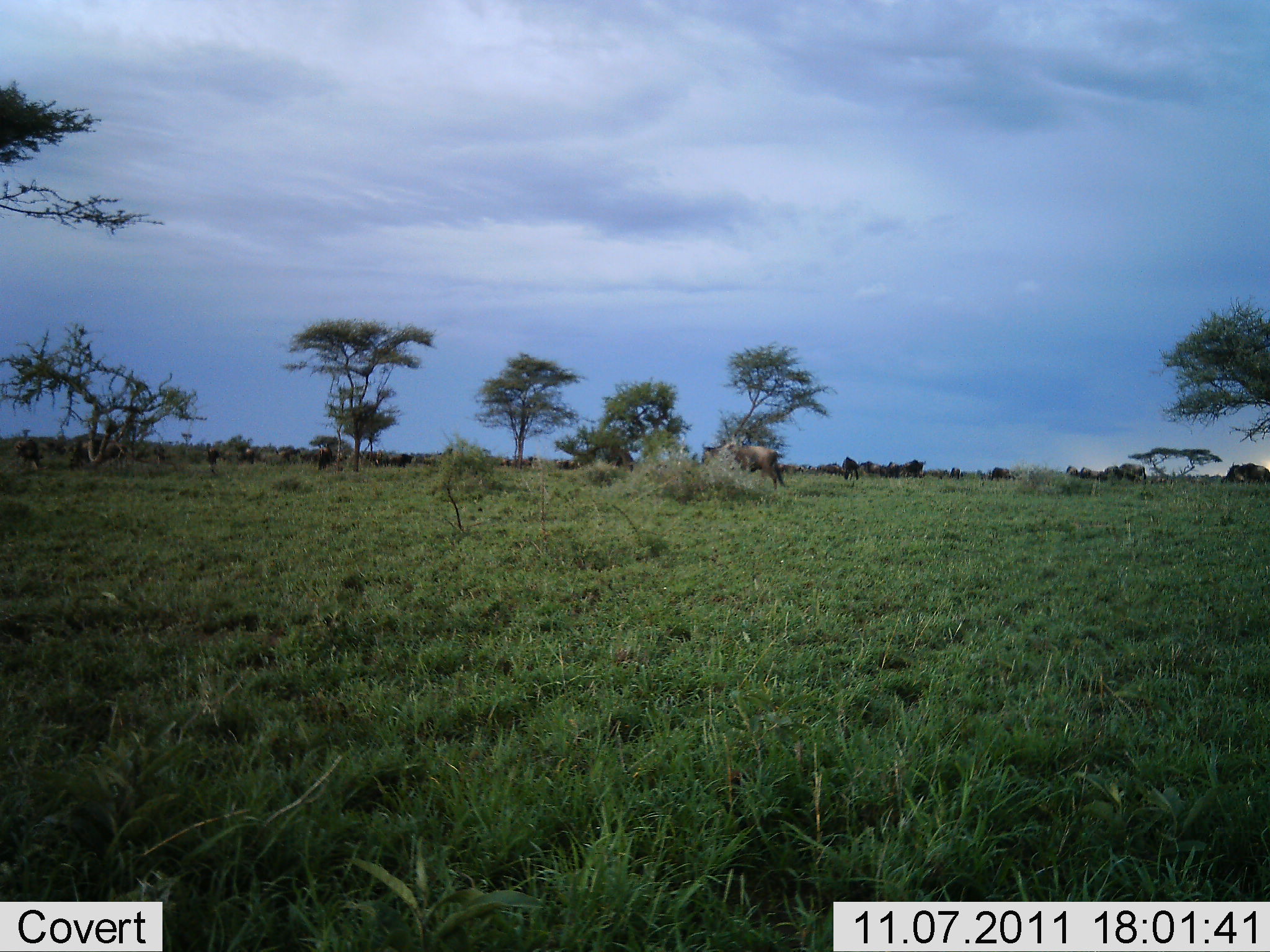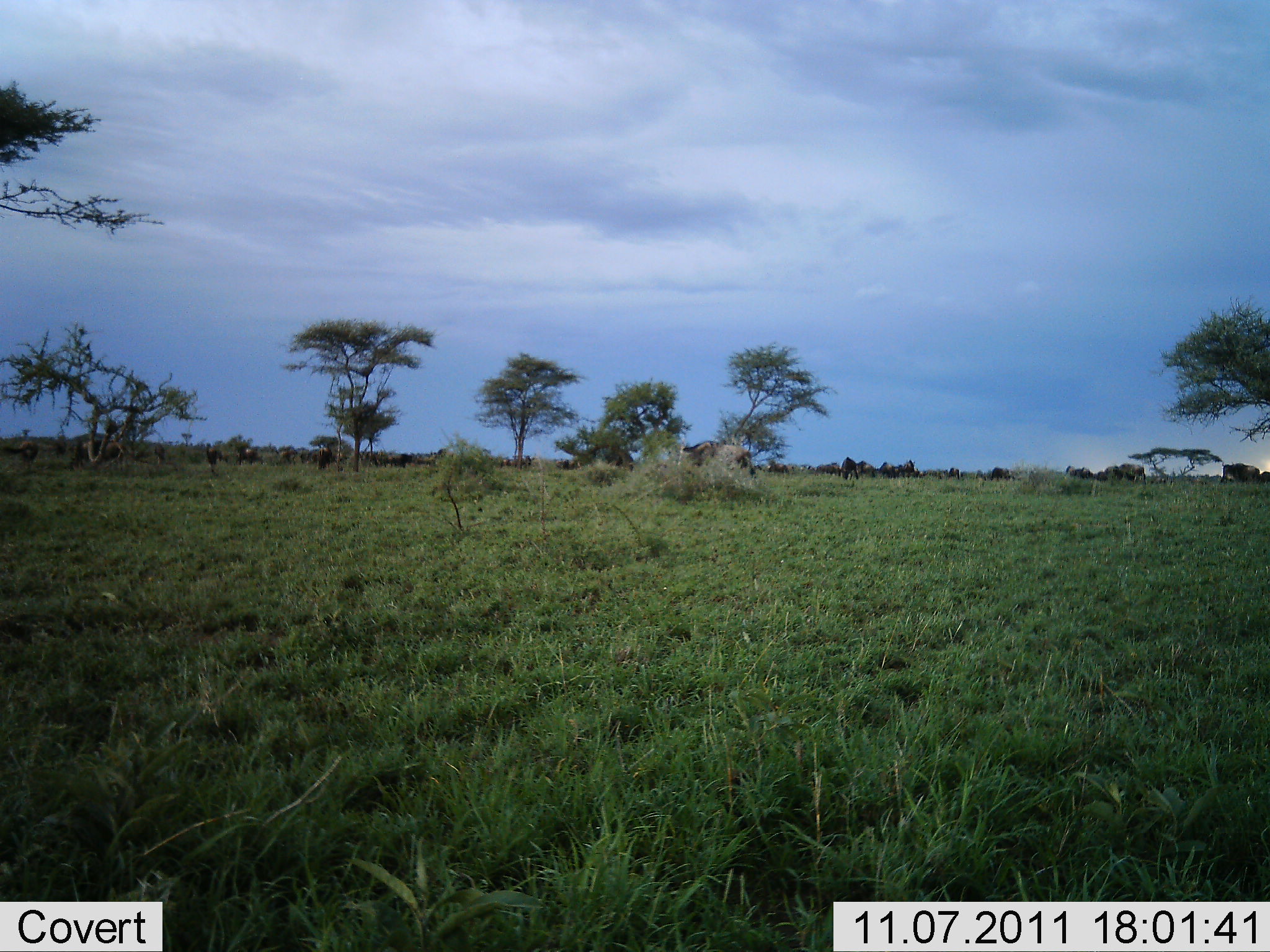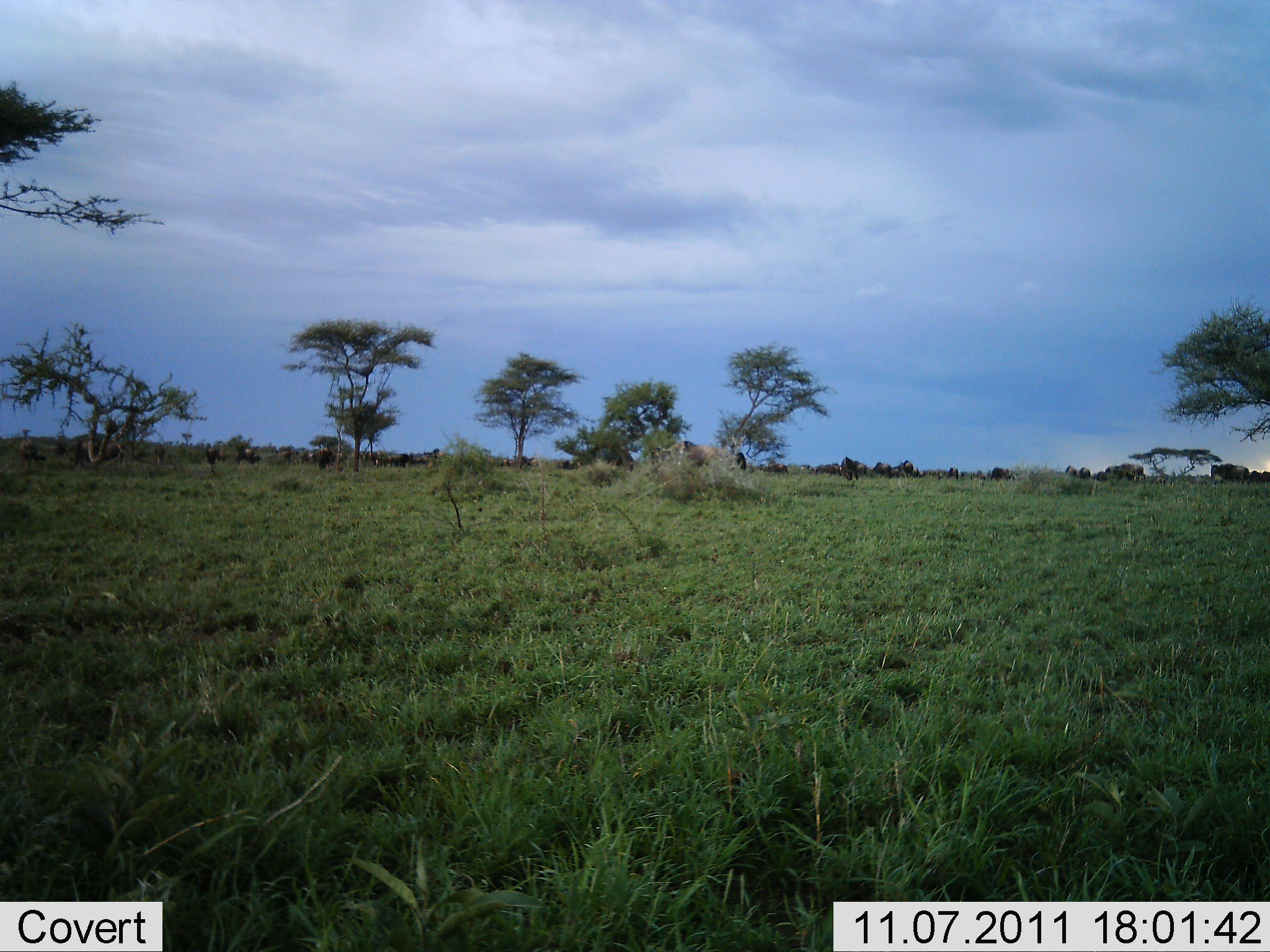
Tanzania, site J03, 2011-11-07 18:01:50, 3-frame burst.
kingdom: Animalia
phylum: Chordata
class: Mammalia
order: Artiodactyla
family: Bovidae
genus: Connochaetes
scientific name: Connochaetes taurinus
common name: blue wildebeest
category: wildebeest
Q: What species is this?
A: Wildebeest (blue wildebeest) (Connochaetes taurinus).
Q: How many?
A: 11-50.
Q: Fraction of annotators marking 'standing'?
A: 46%.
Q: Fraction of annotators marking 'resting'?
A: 8%.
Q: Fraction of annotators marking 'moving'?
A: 85%.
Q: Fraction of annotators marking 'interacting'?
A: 8%.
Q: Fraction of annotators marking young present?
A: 0%.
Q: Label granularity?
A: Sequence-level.